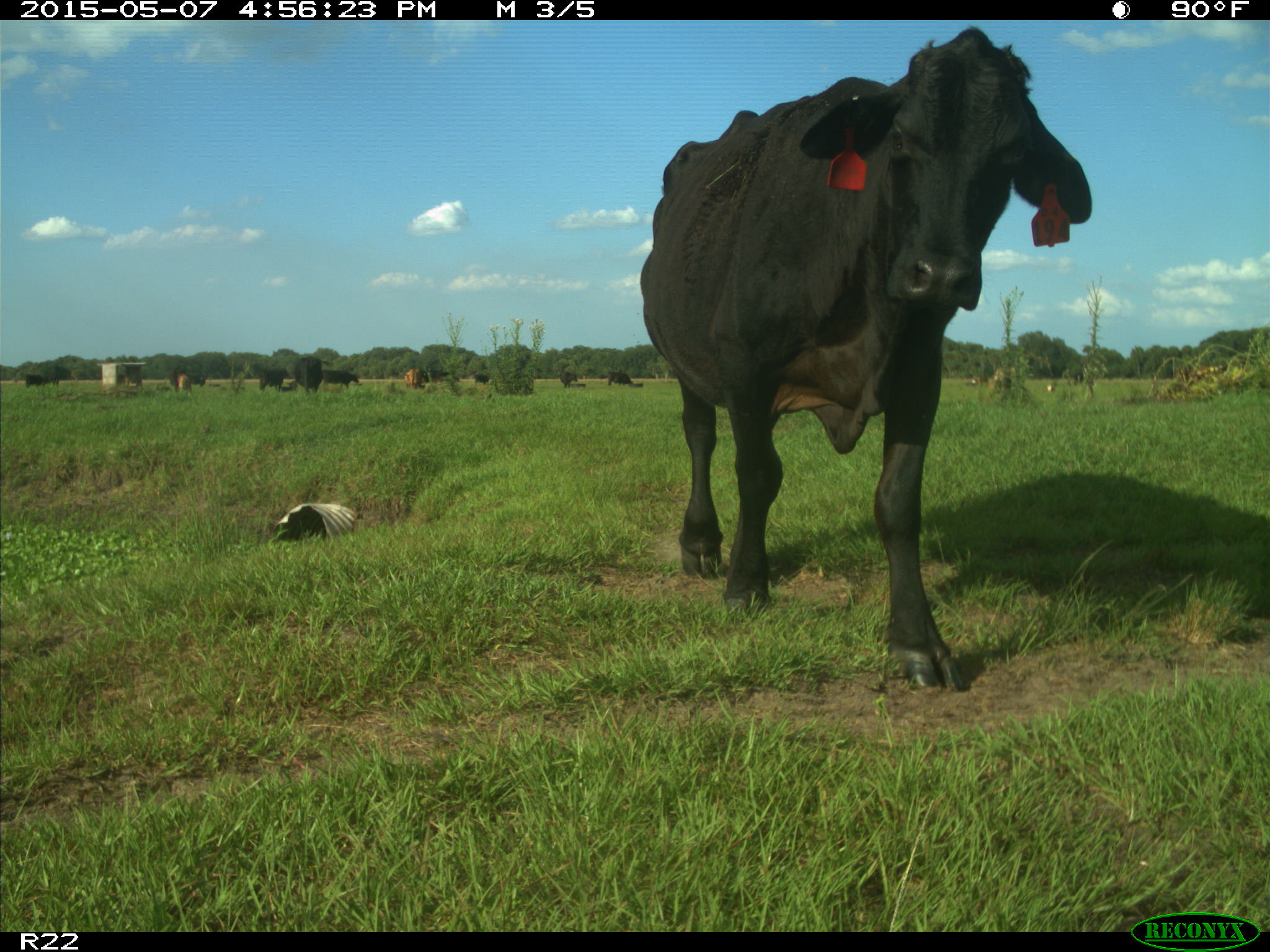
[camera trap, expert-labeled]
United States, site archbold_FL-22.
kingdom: Animalia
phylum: Chordata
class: Mammalia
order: Artiodactyla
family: Bovidae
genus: Bos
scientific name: Bos taurus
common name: domestic cow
Bos taurus (domestic cow).